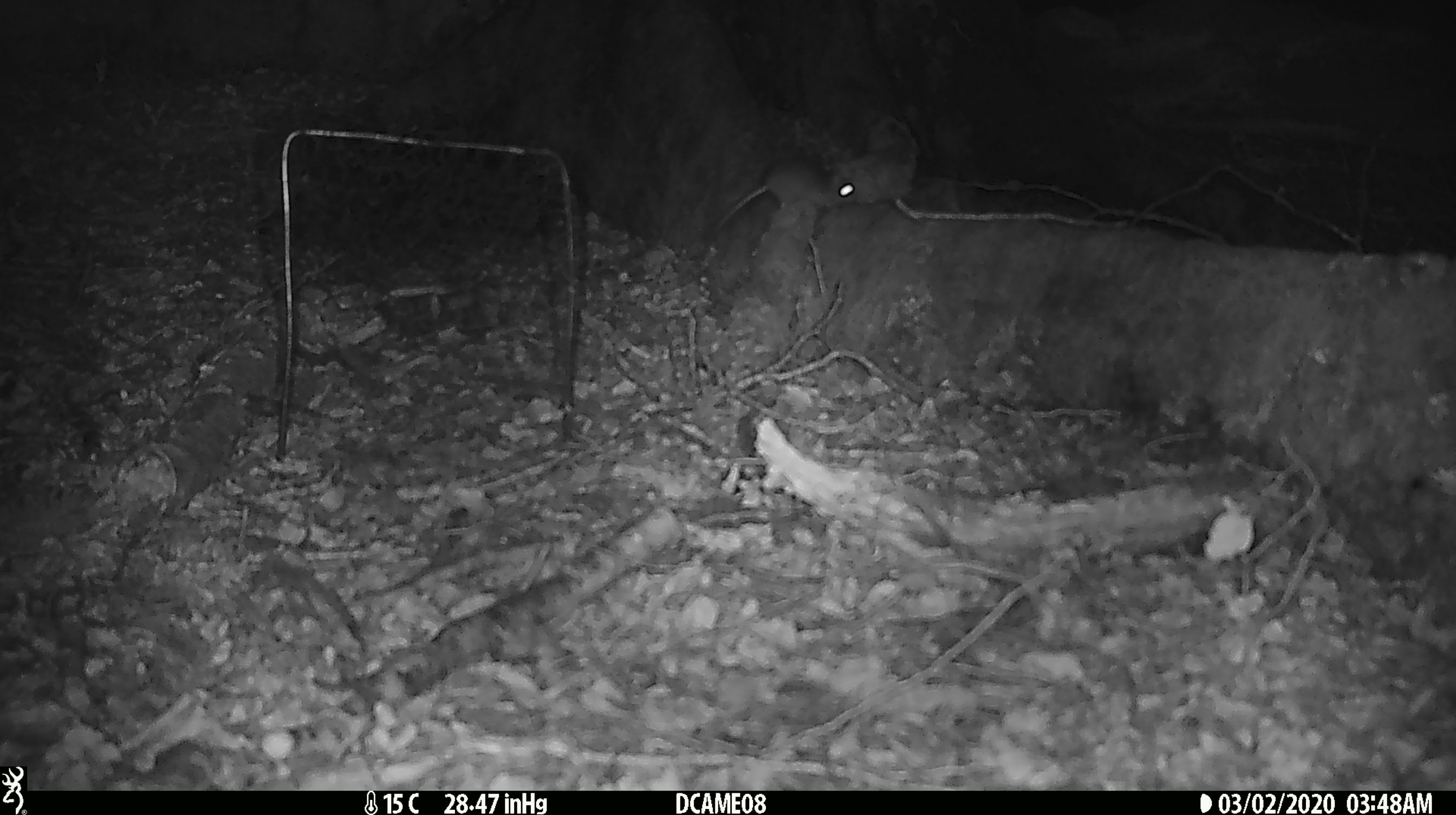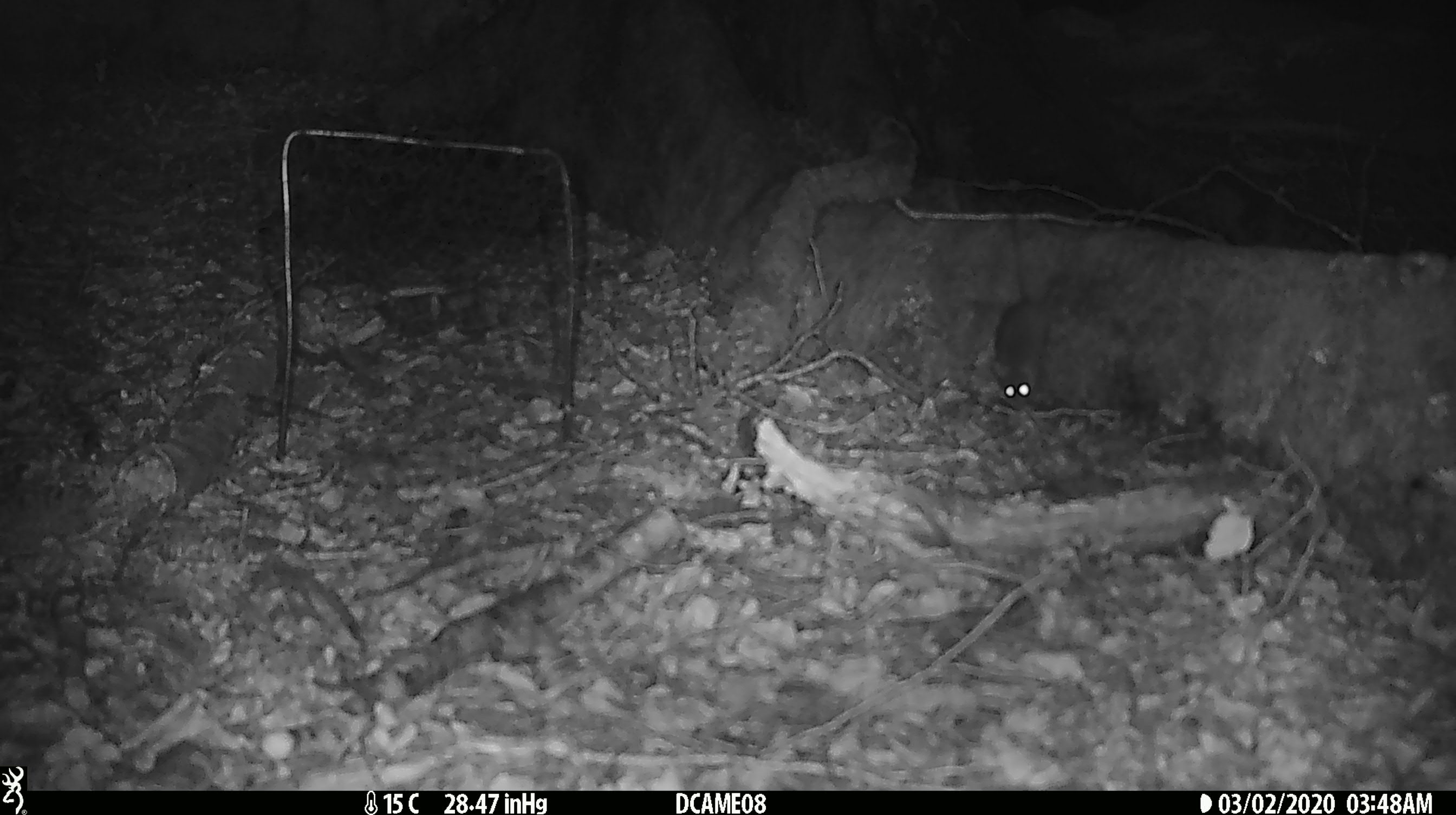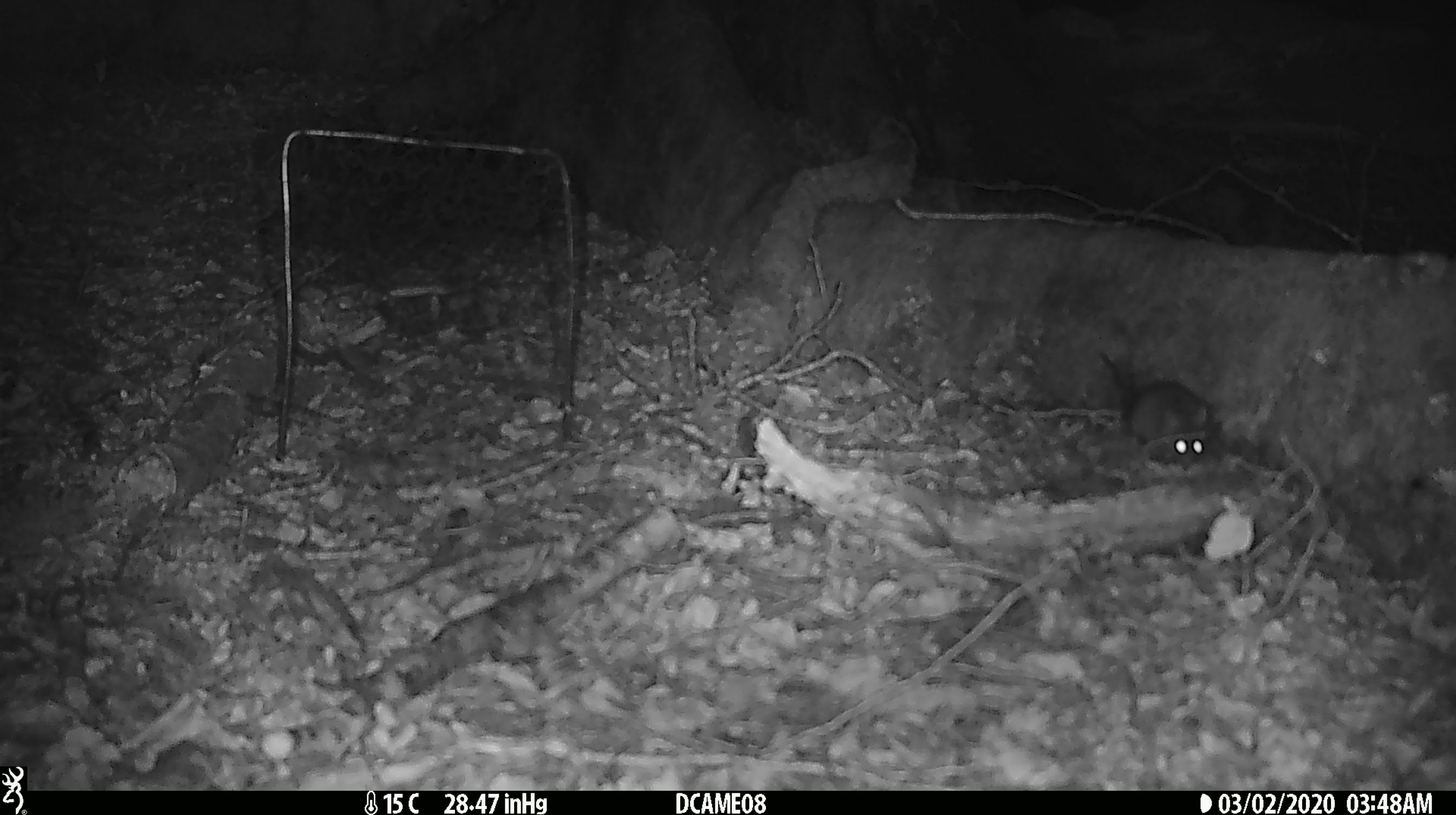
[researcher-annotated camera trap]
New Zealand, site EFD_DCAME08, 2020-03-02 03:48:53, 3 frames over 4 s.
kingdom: Animalia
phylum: Chordata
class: Mammalia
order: Rodentia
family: Muridae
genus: Mus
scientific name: Mus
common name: mouse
Mouse (Mus).